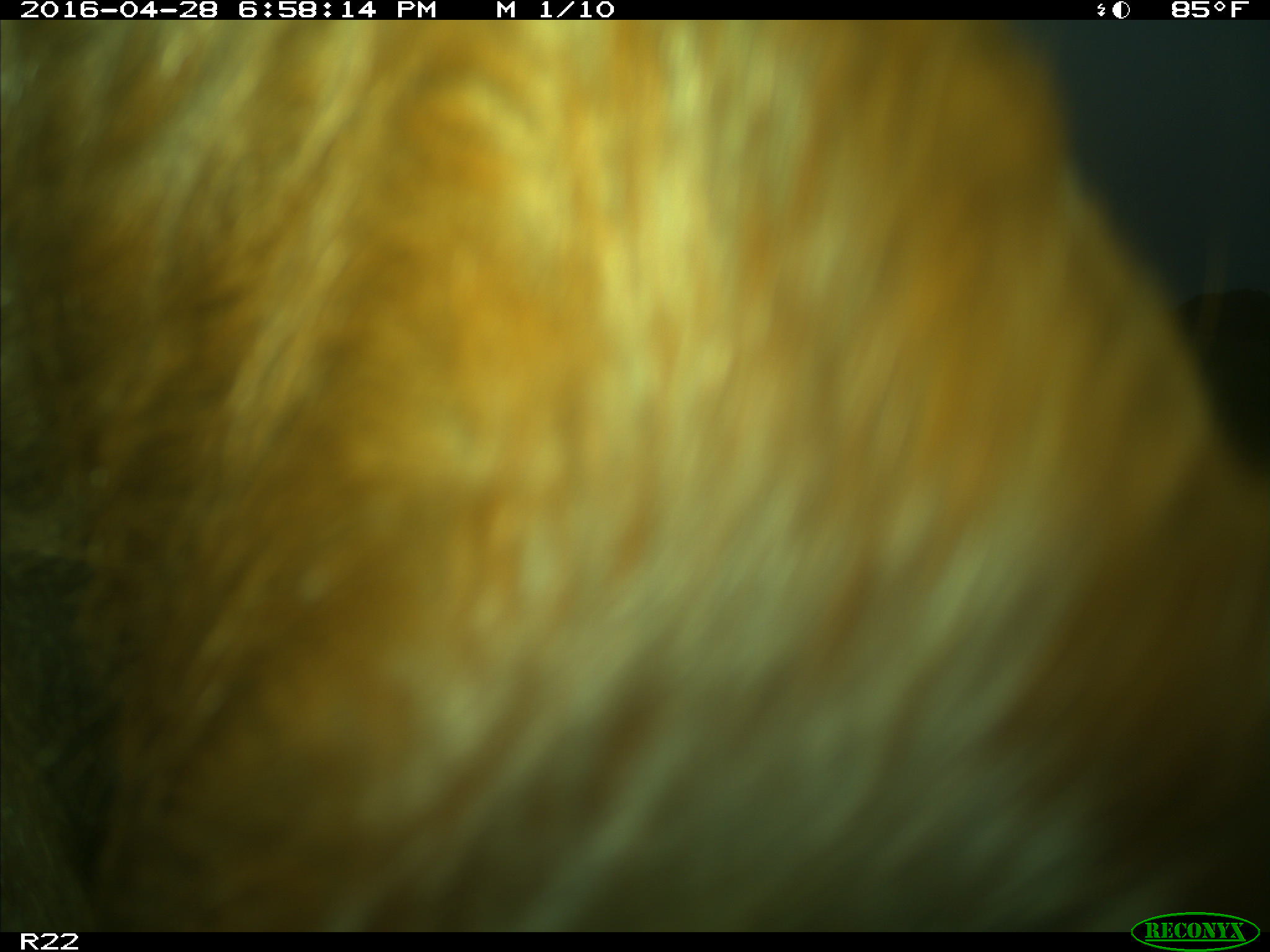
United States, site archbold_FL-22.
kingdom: Animalia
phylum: Chordata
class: Mammalia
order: Artiodactyla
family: Bovidae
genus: Bos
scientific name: Bos taurus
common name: domestic cow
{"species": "Bos taurus (domestic cow)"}